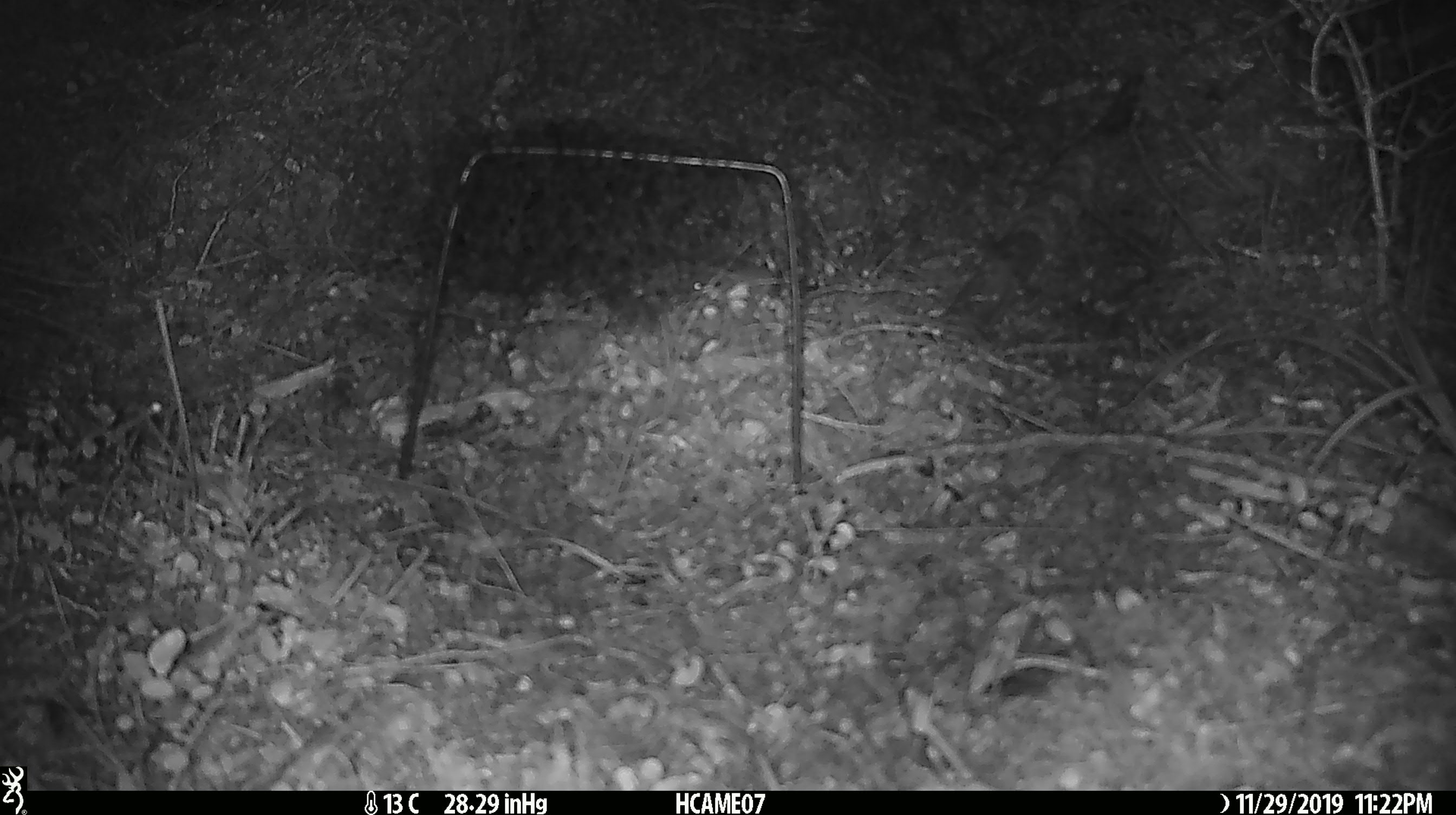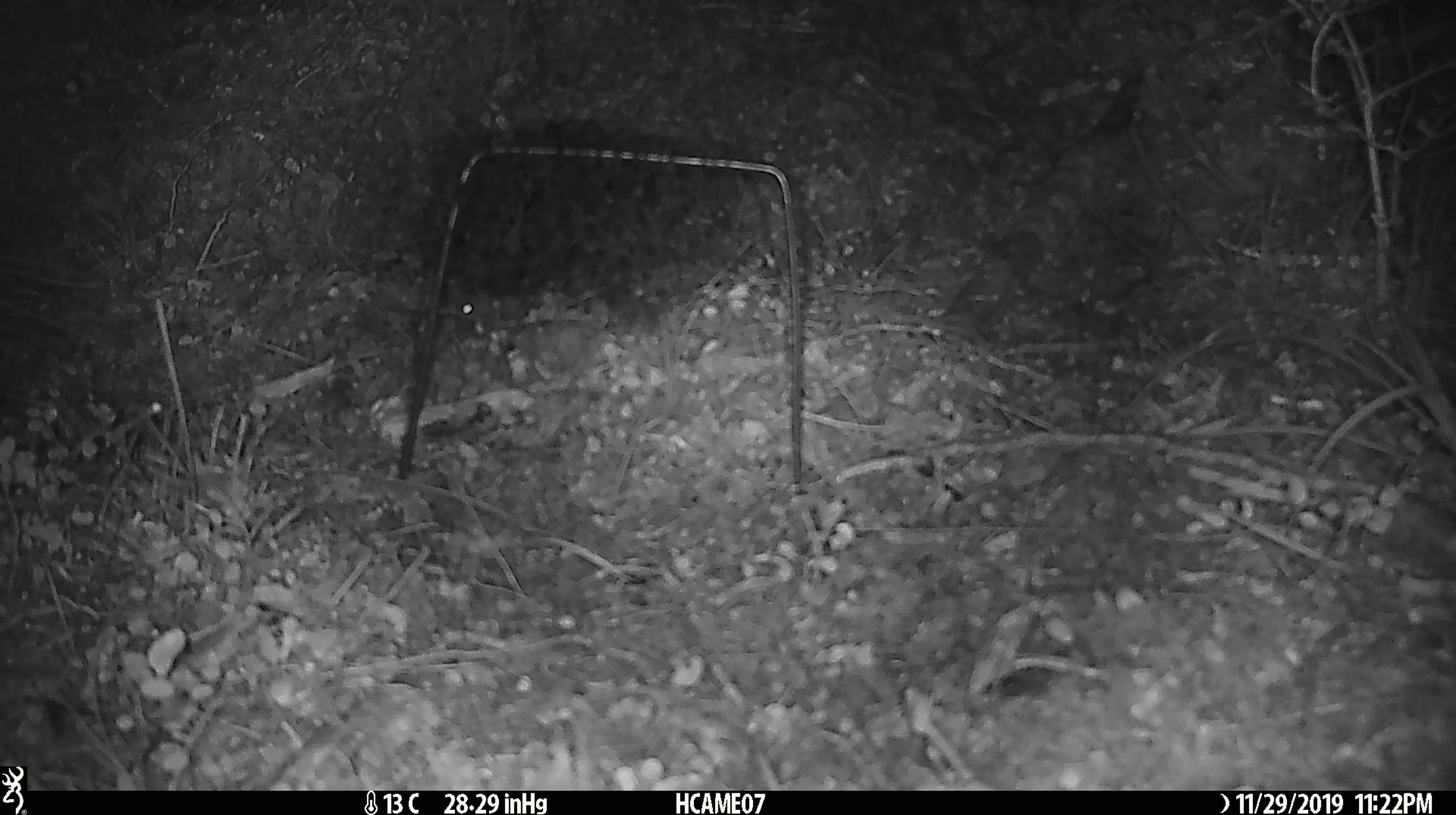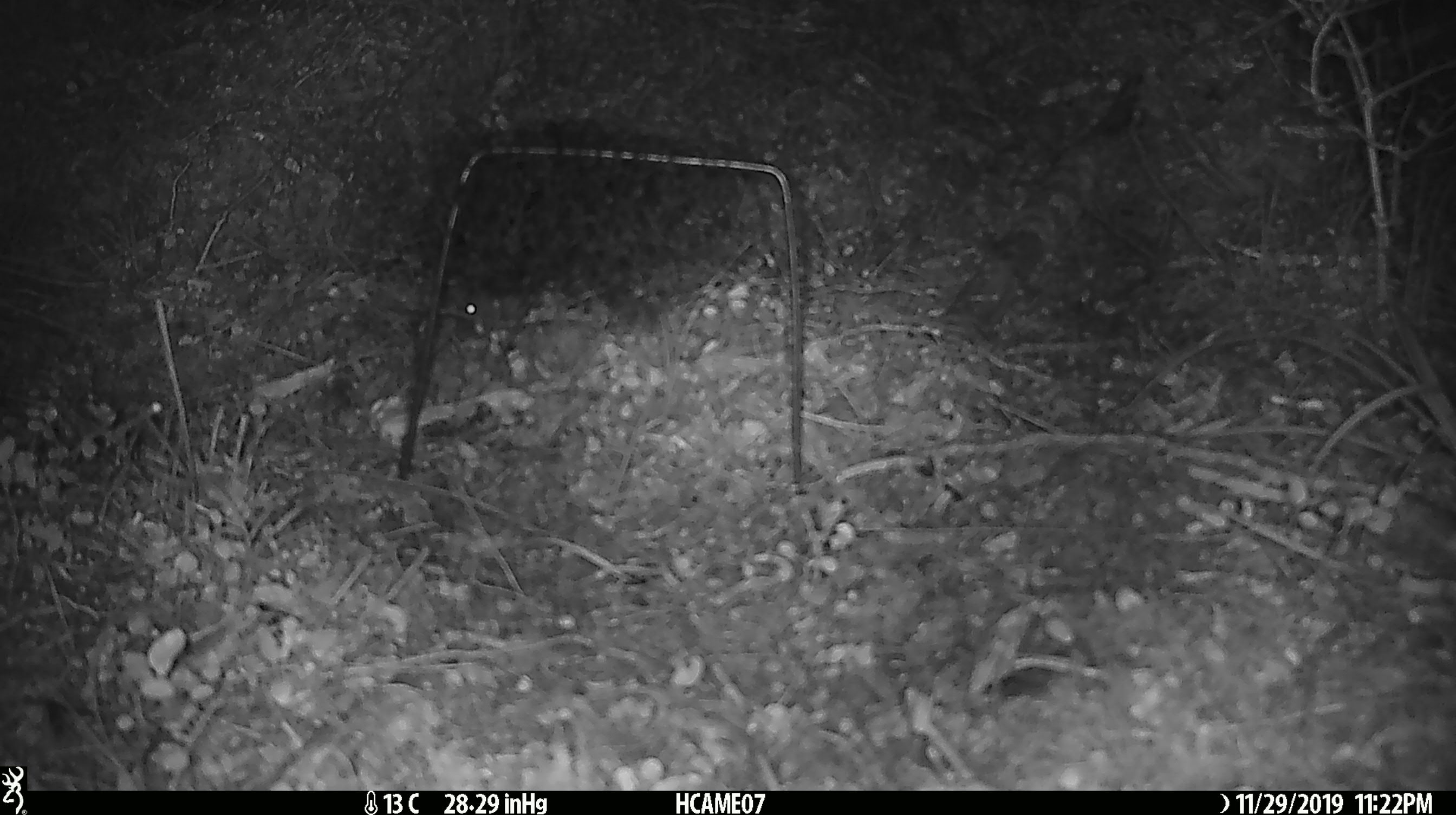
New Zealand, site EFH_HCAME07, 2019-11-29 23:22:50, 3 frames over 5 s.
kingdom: Animalia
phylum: Chordata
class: Mammalia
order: Rodentia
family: Muridae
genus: Mus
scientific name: Mus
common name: mouse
Mouse (Mus).